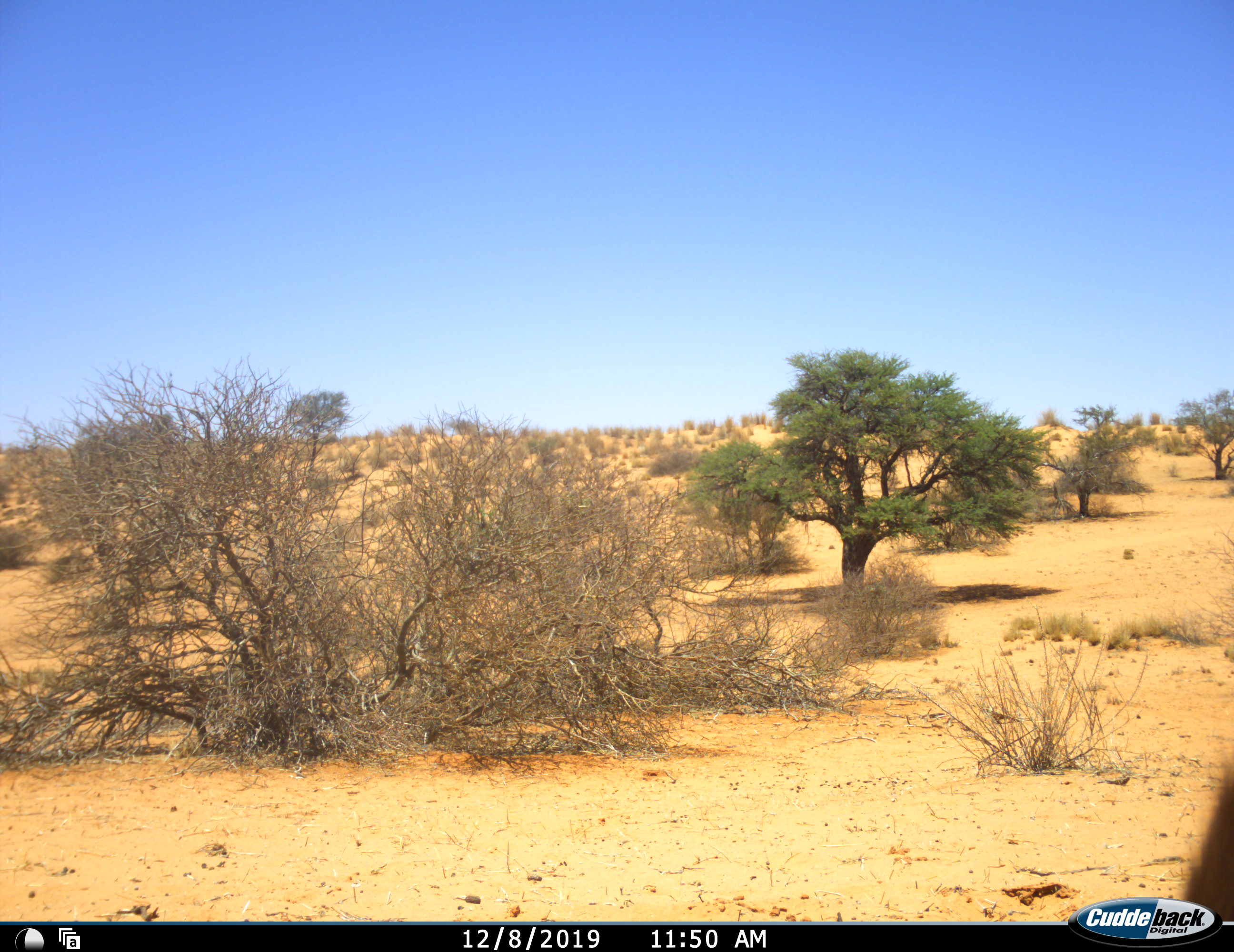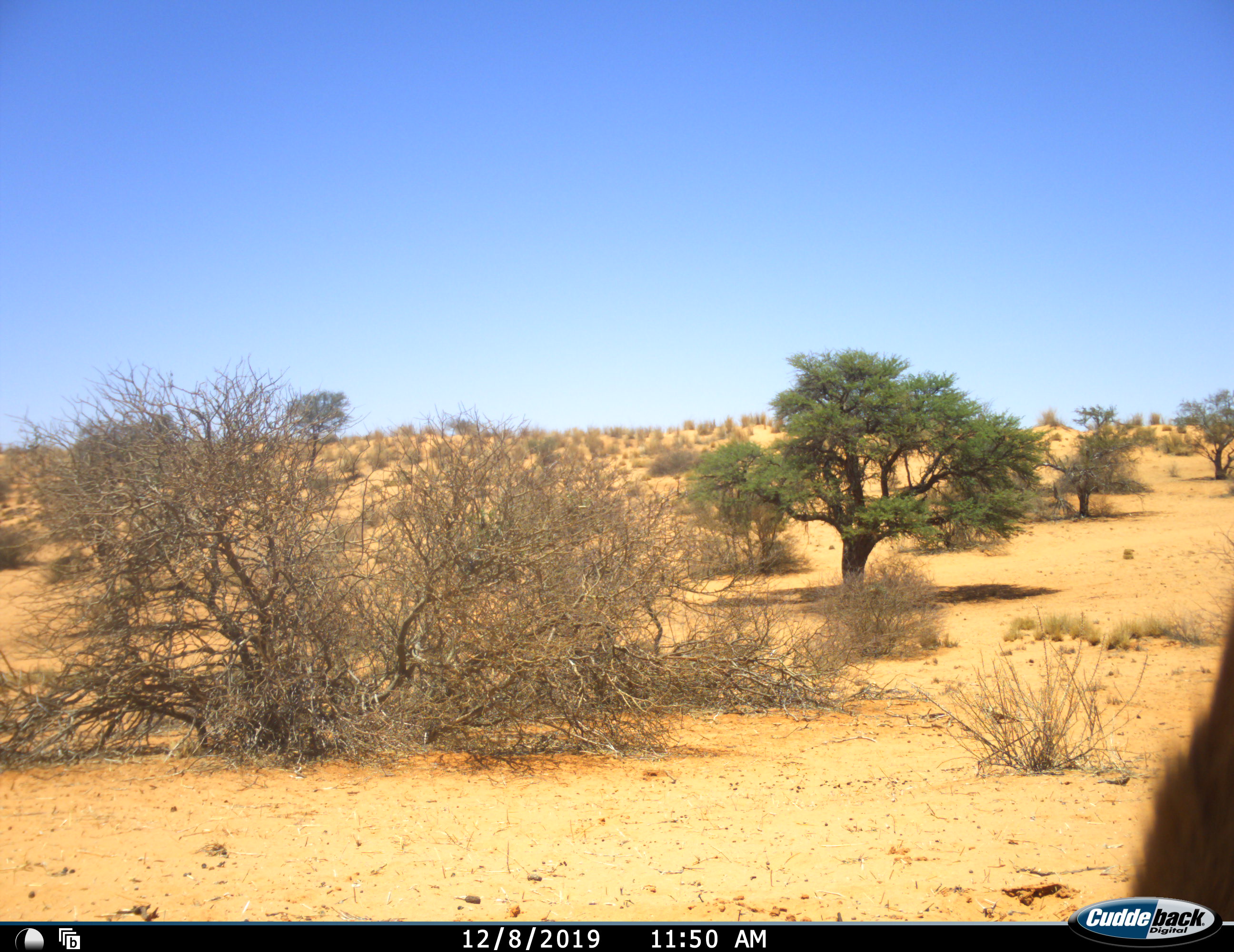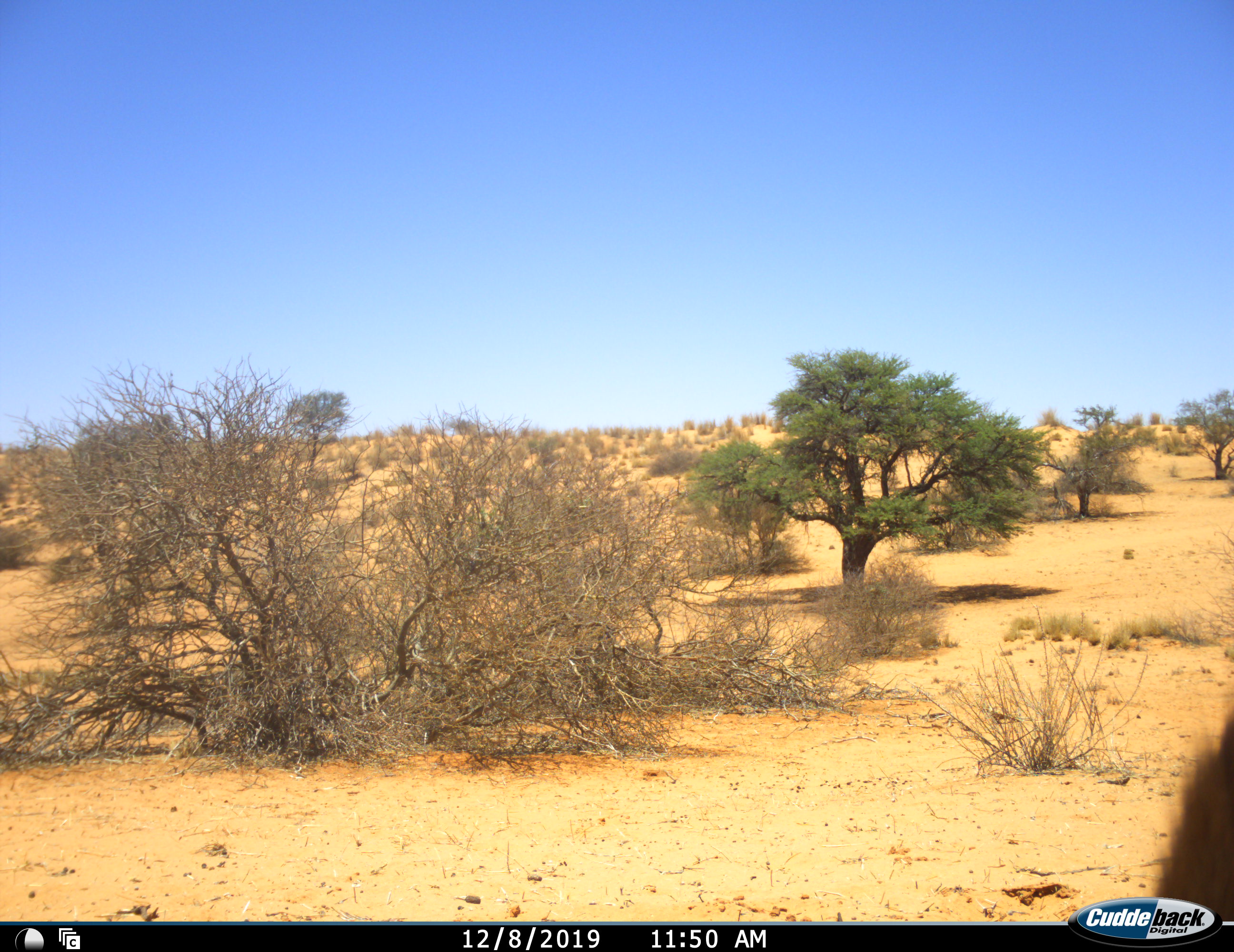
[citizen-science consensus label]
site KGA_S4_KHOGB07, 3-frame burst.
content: unidentified animal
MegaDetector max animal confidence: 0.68